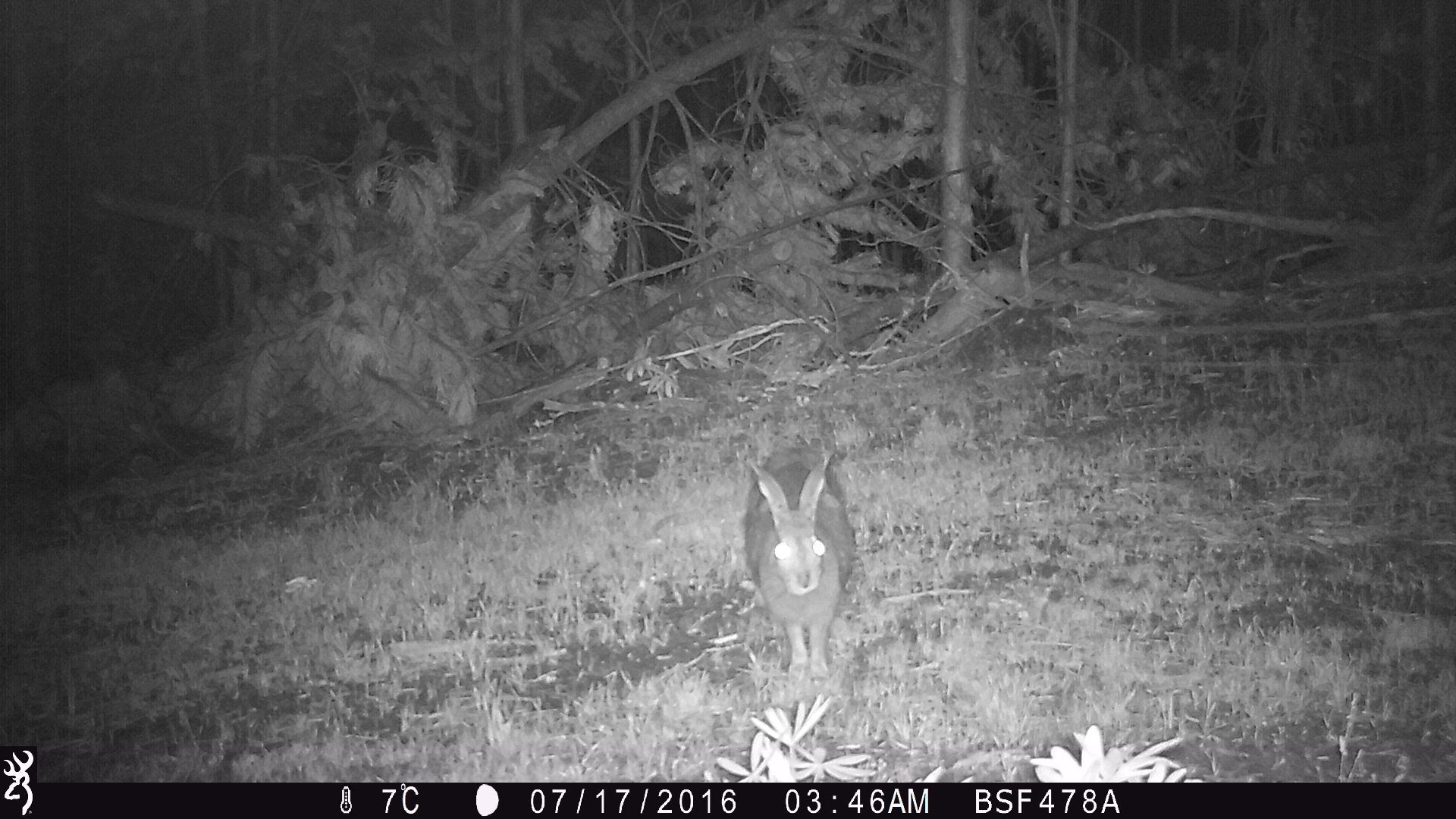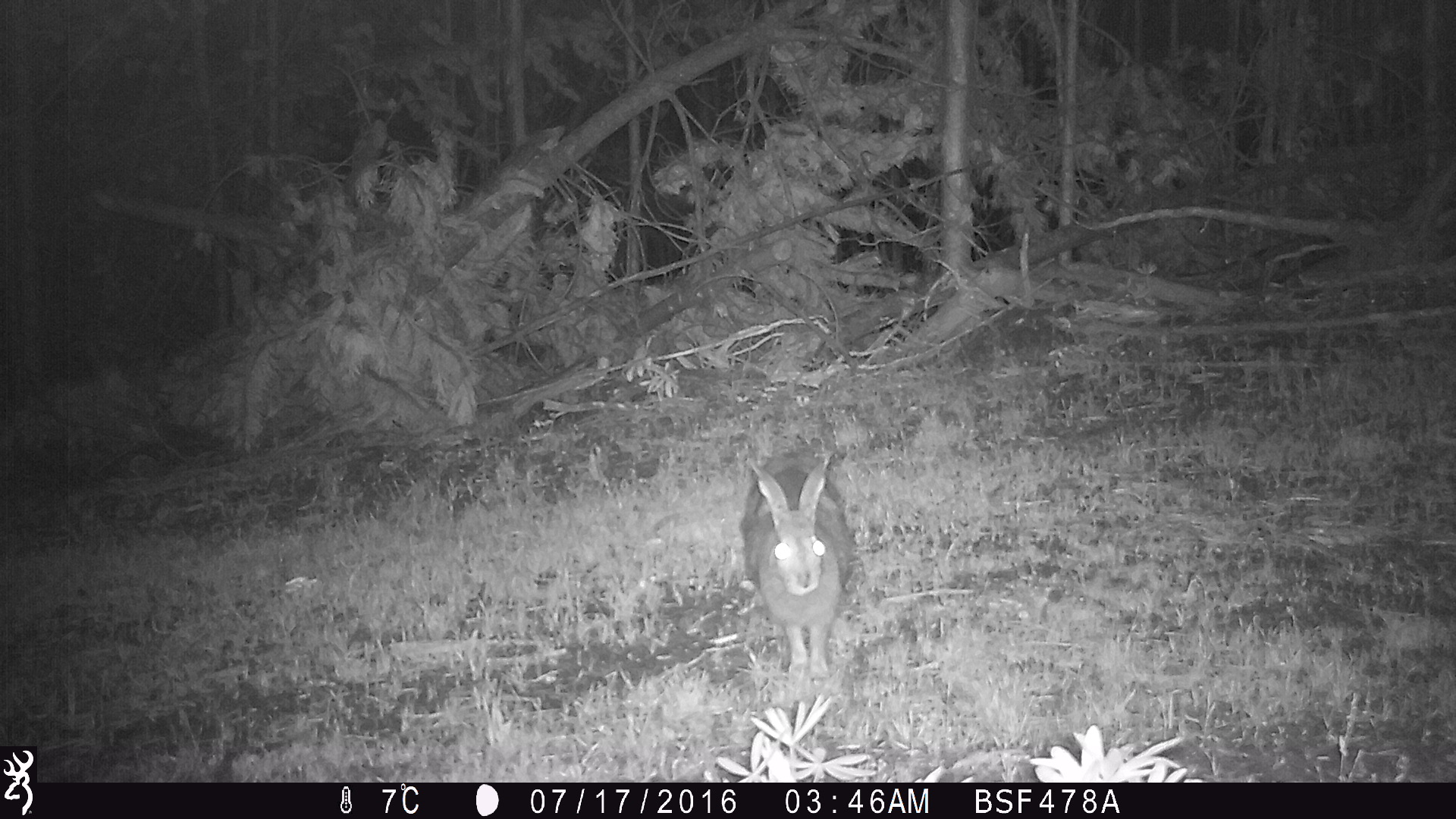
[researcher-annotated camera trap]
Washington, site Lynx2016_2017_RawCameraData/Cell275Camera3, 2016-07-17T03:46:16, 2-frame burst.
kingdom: Animalia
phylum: Chordata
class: Mammalia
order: Lagomorpha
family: Leporidae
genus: Lepus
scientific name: Lepus americanus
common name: snowshoe hare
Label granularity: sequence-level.